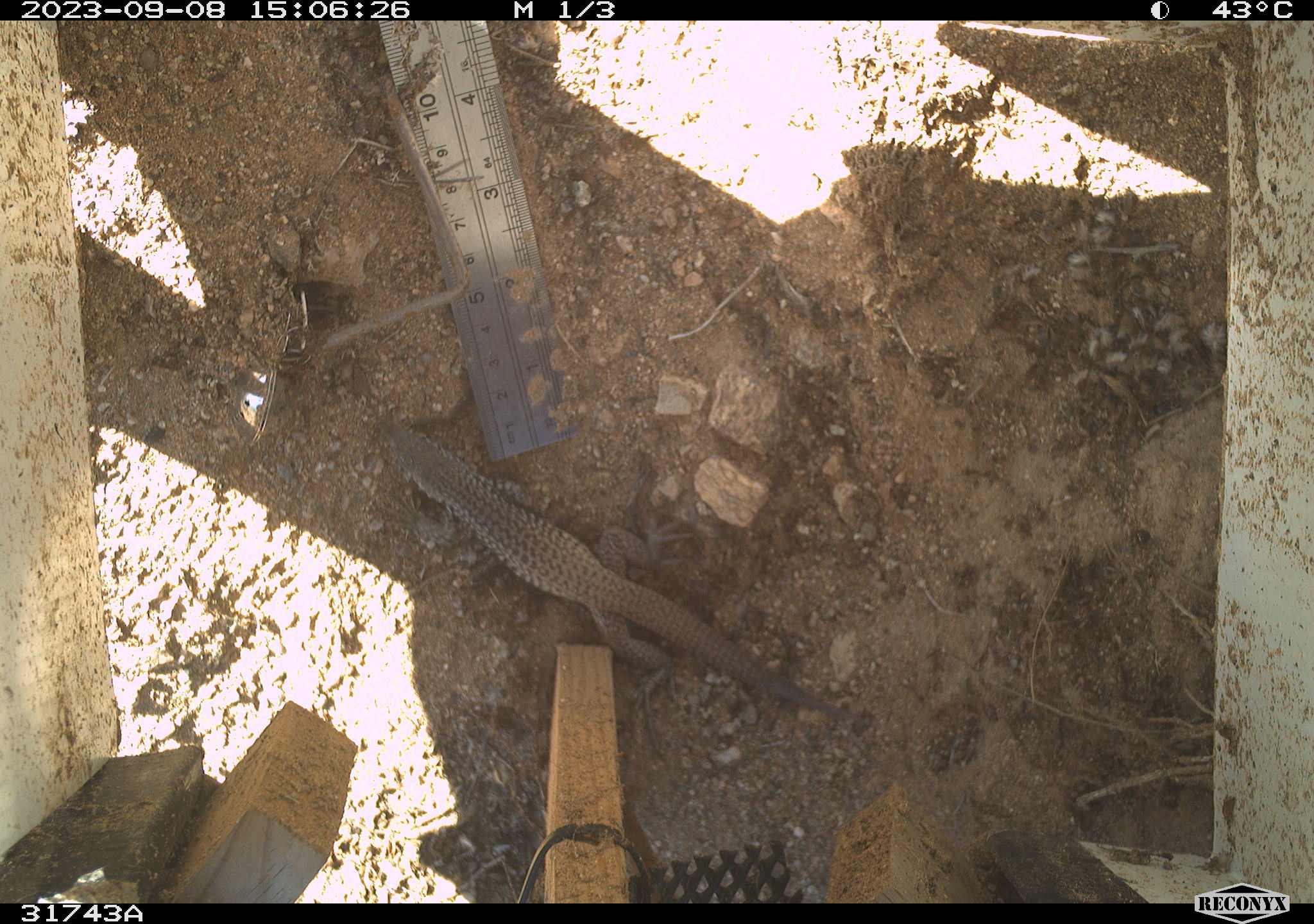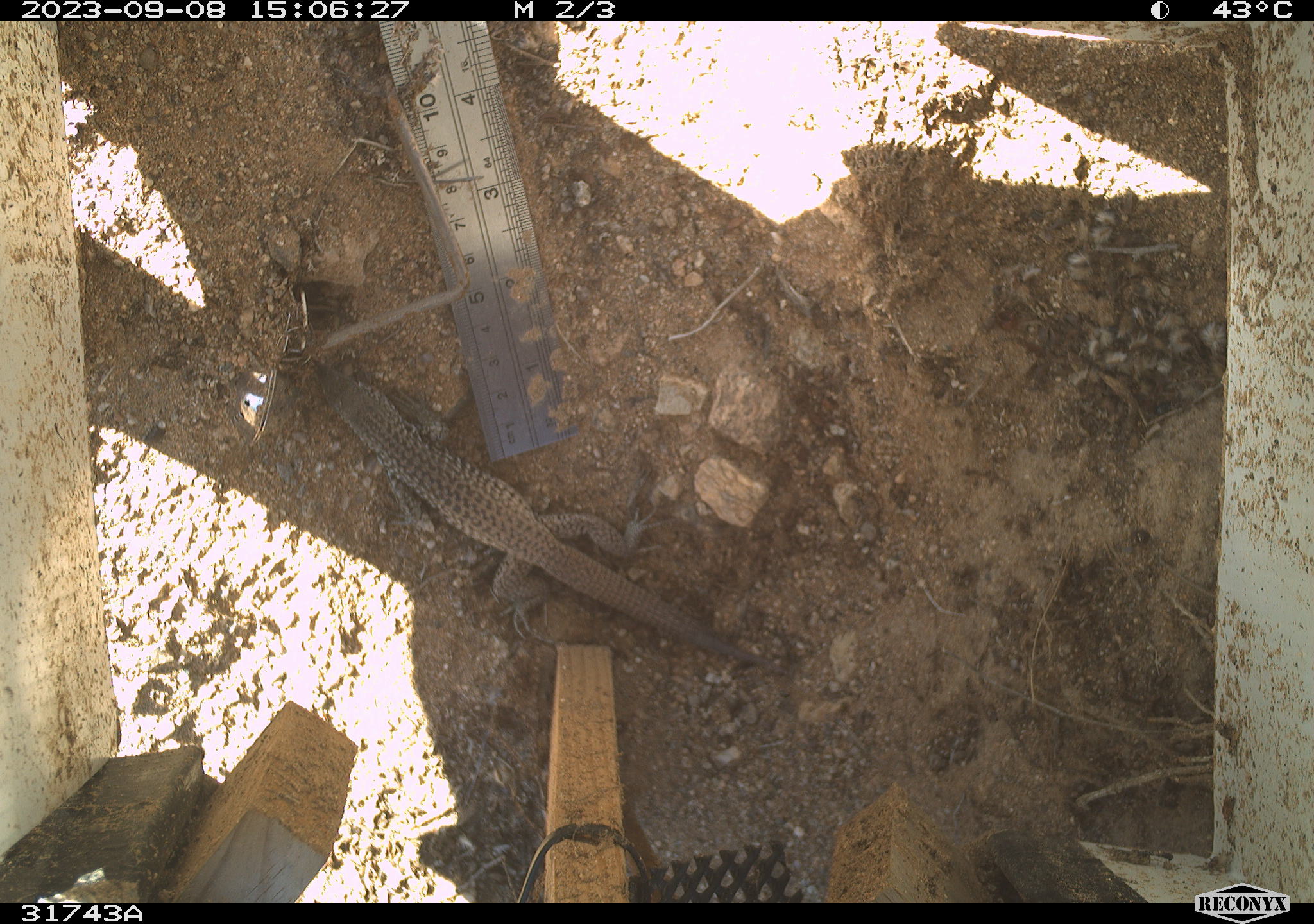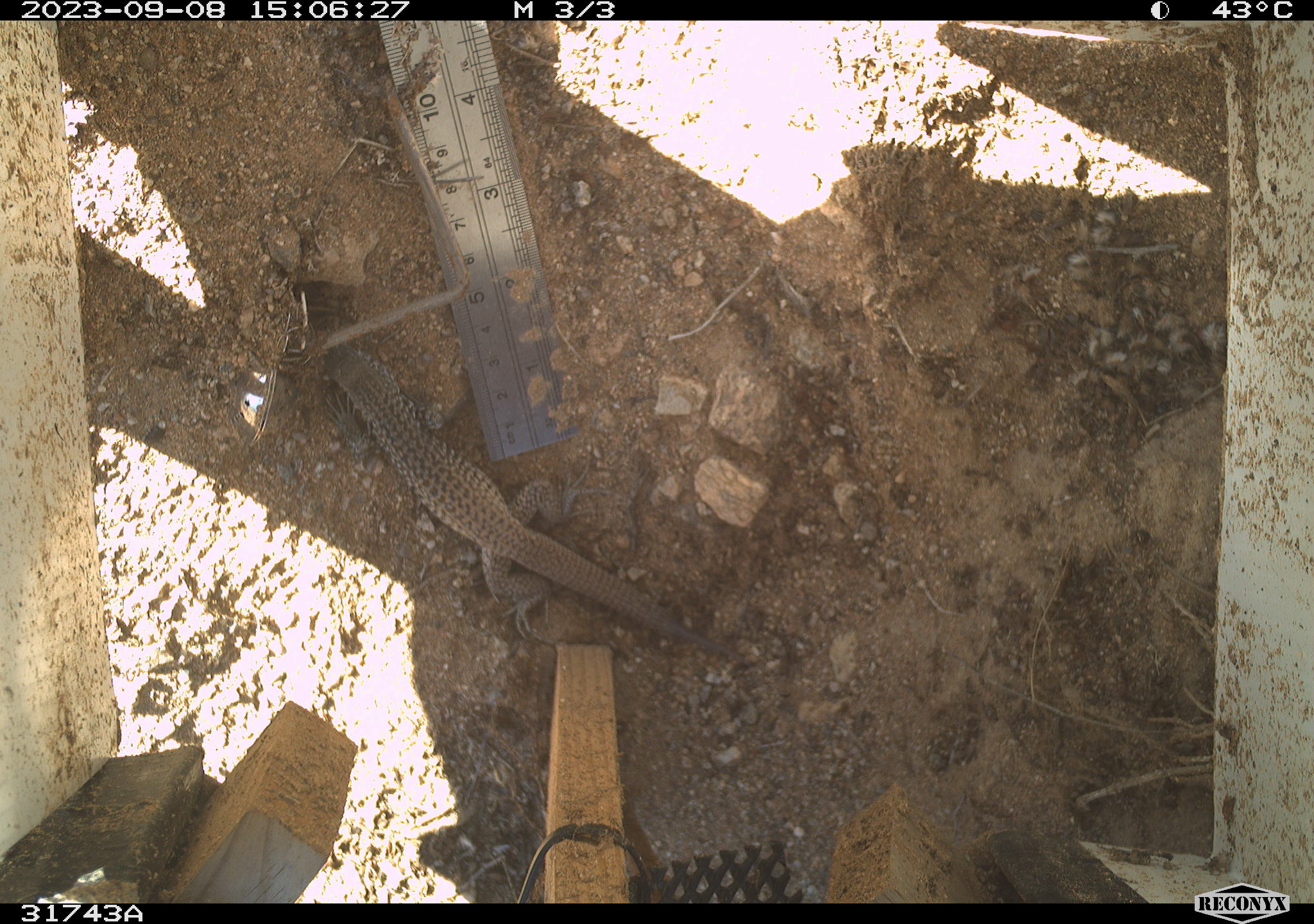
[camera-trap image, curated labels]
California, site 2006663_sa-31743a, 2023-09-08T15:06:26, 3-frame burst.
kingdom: Animalia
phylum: Chordata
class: Reptilia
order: Squamata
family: Teiidae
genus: Aspidoscelis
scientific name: Aspidoscelis tigris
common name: western whiptail